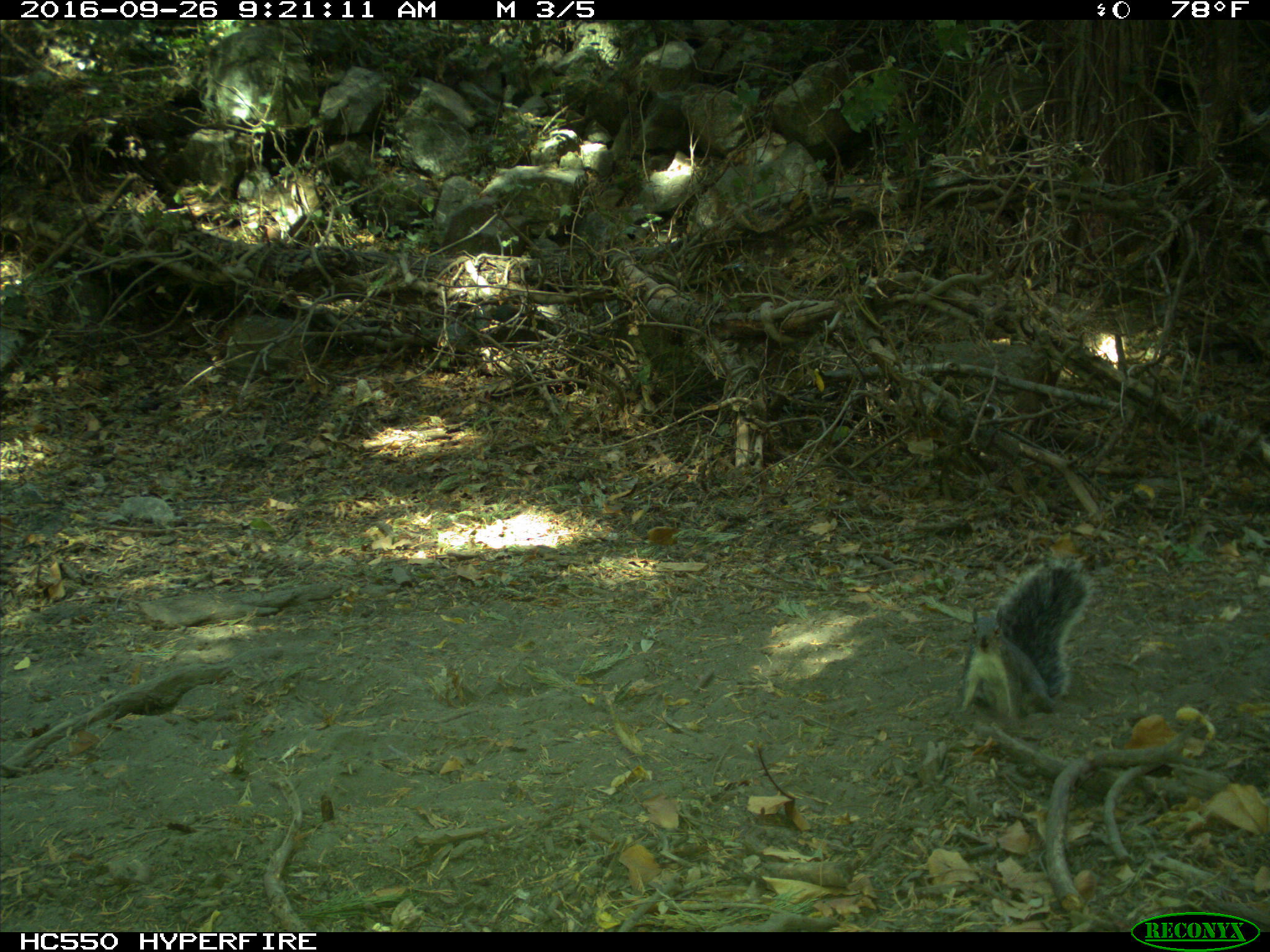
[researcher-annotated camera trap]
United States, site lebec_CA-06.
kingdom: Animalia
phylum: Chordata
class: Mammalia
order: Rodentia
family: Sciuridae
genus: Sciurus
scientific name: Sciurus carolinensis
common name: eastern gray squirrel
Sciurus carolinensis (eastern gray squirrel).